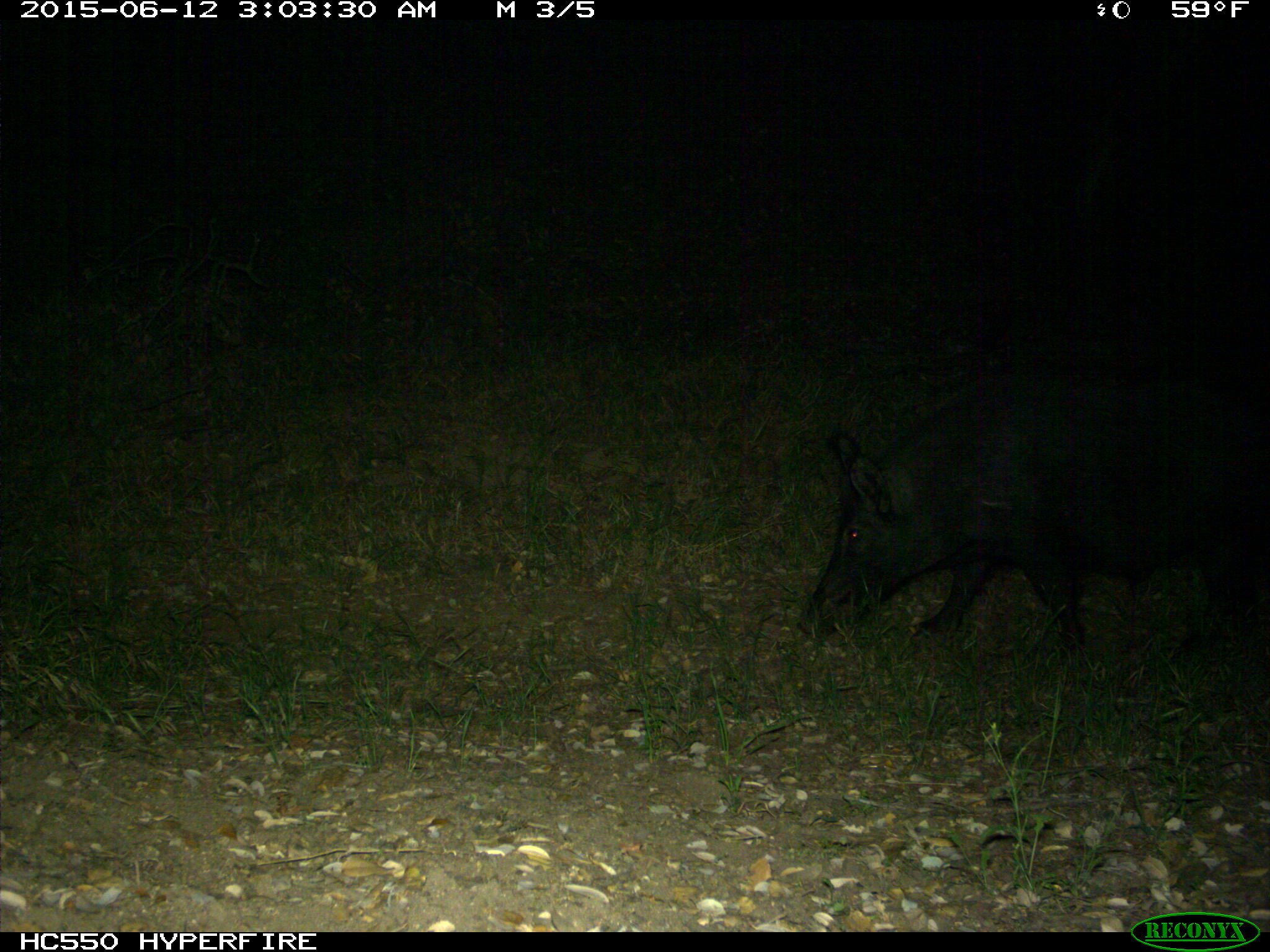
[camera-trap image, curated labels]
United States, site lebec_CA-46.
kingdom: Animalia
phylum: Chordata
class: Mammalia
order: Artiodactyla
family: Suidae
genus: Sus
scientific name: Sus scrofa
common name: wild boar